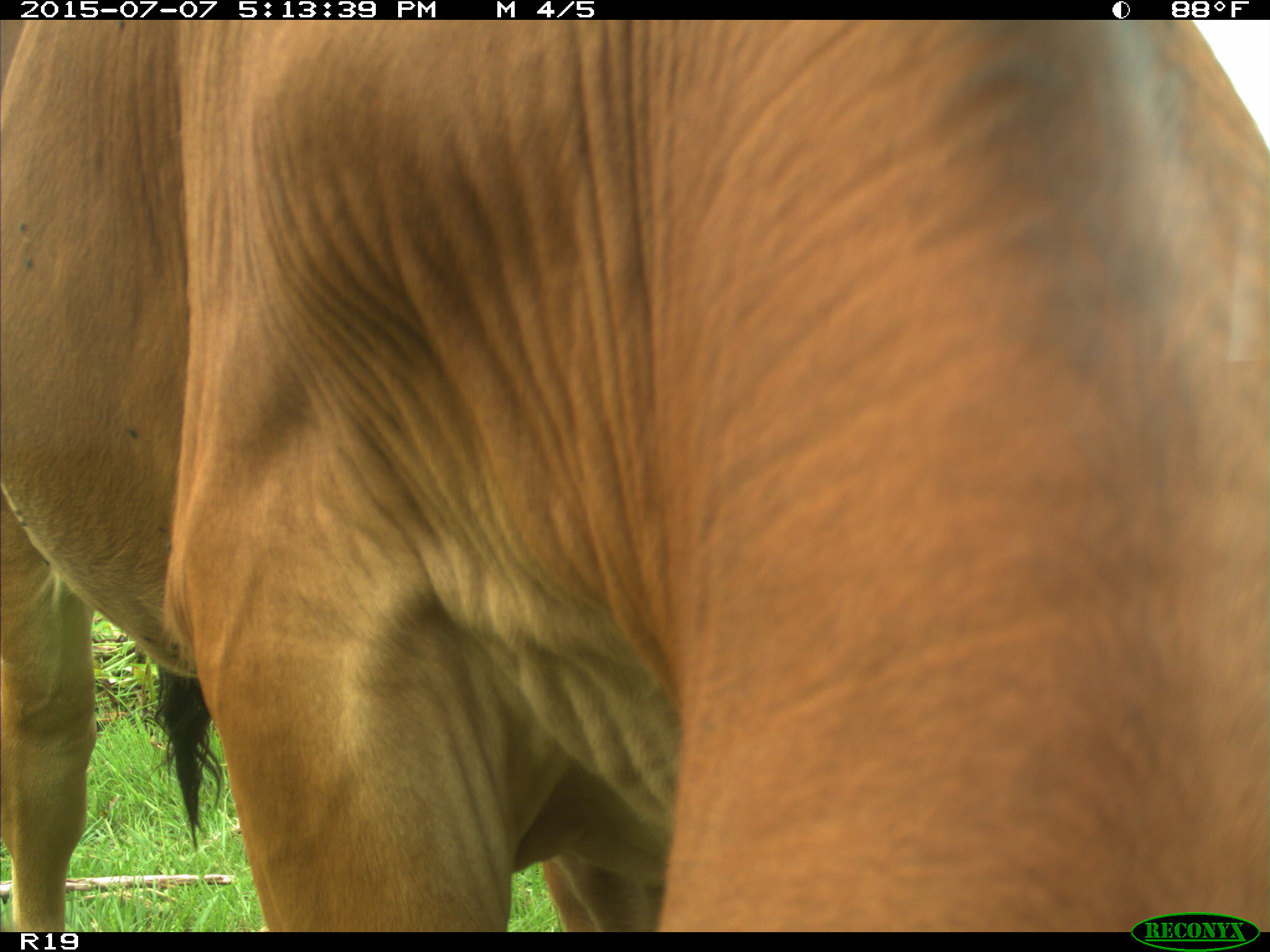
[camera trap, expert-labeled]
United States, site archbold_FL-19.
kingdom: Animalia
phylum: Chordata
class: Mammalia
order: Artiodactyla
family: Bovidae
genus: Bos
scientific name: Bos taurus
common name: domestic cow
Bos taurus (domestic cow).